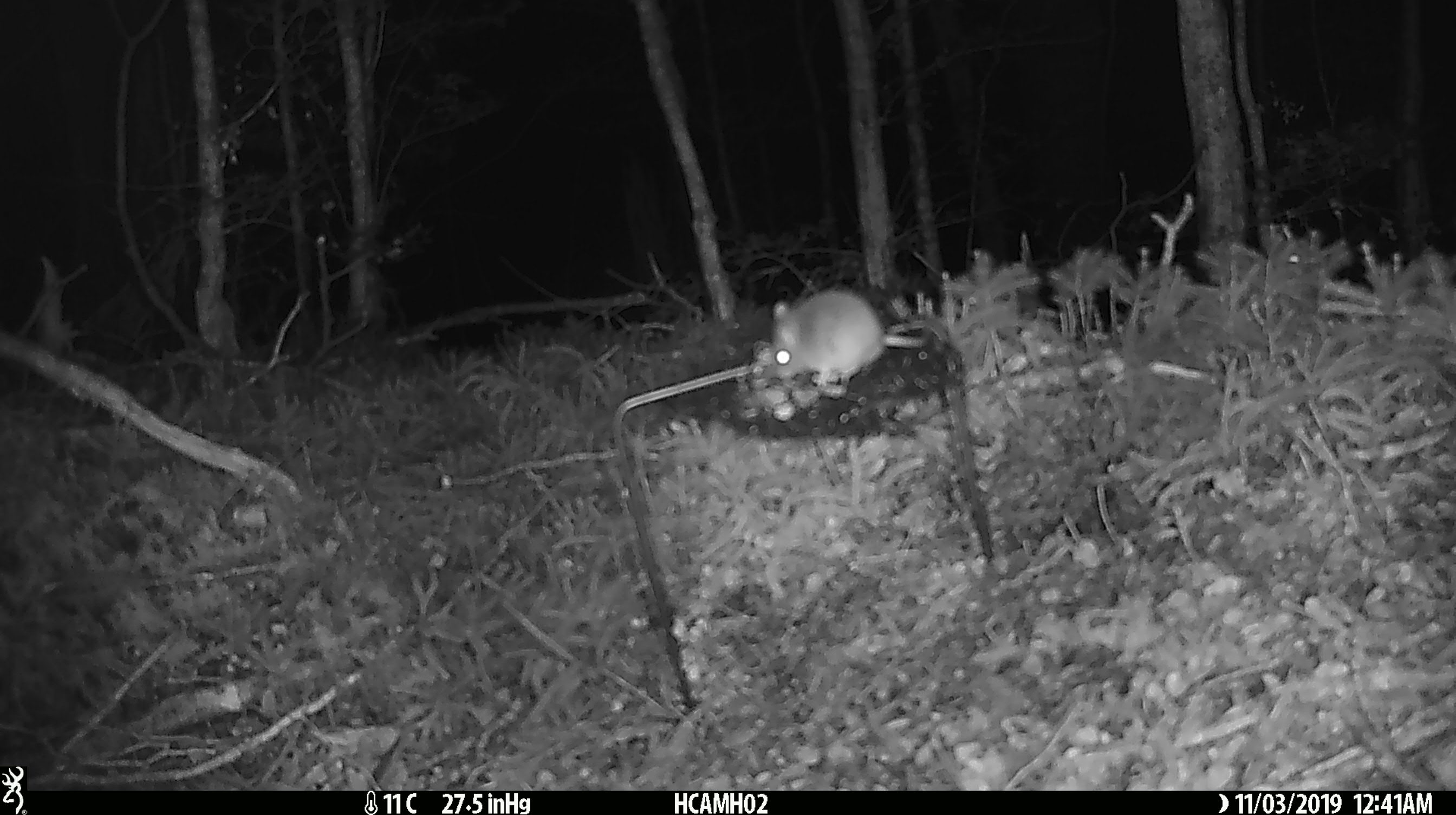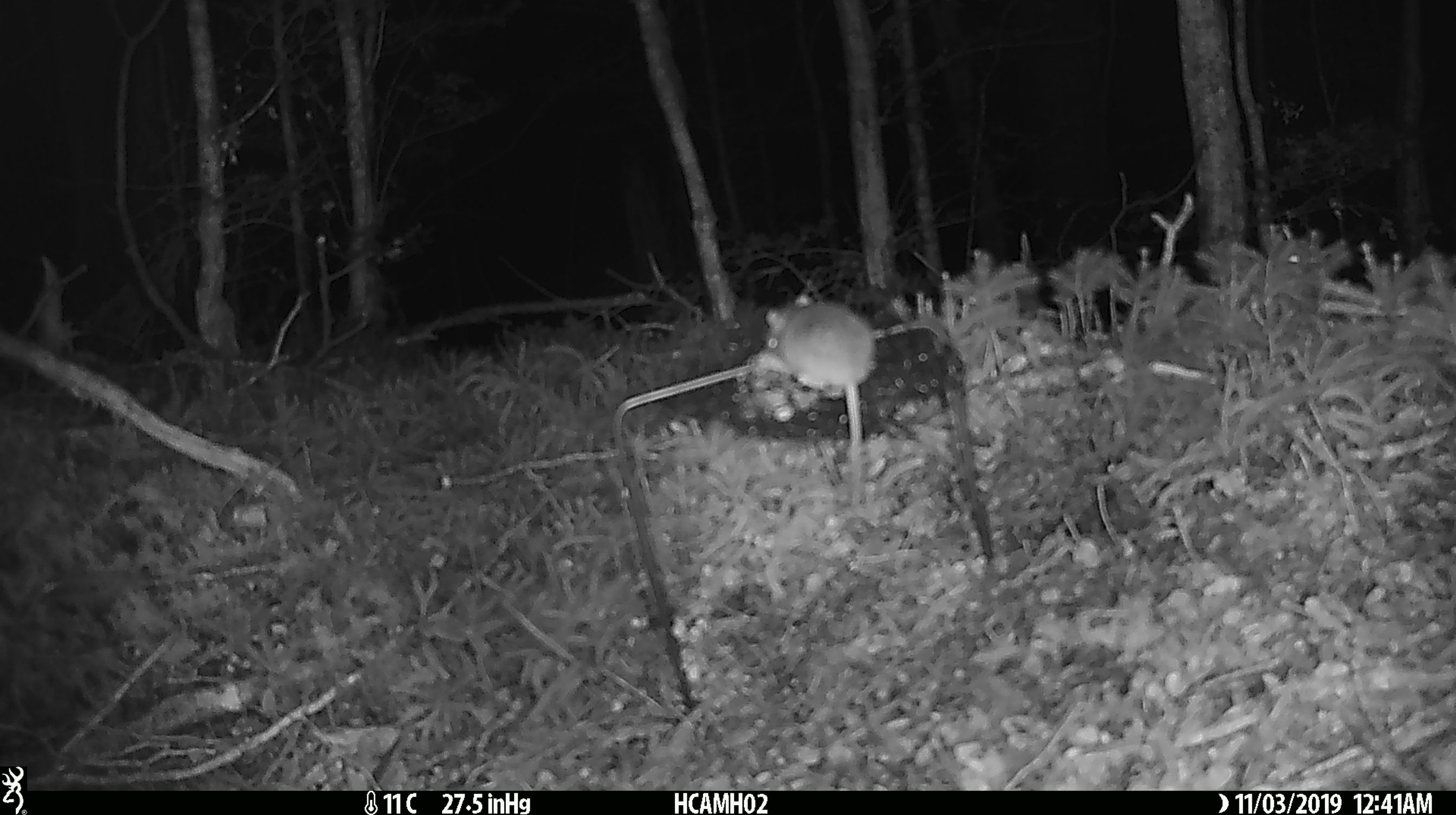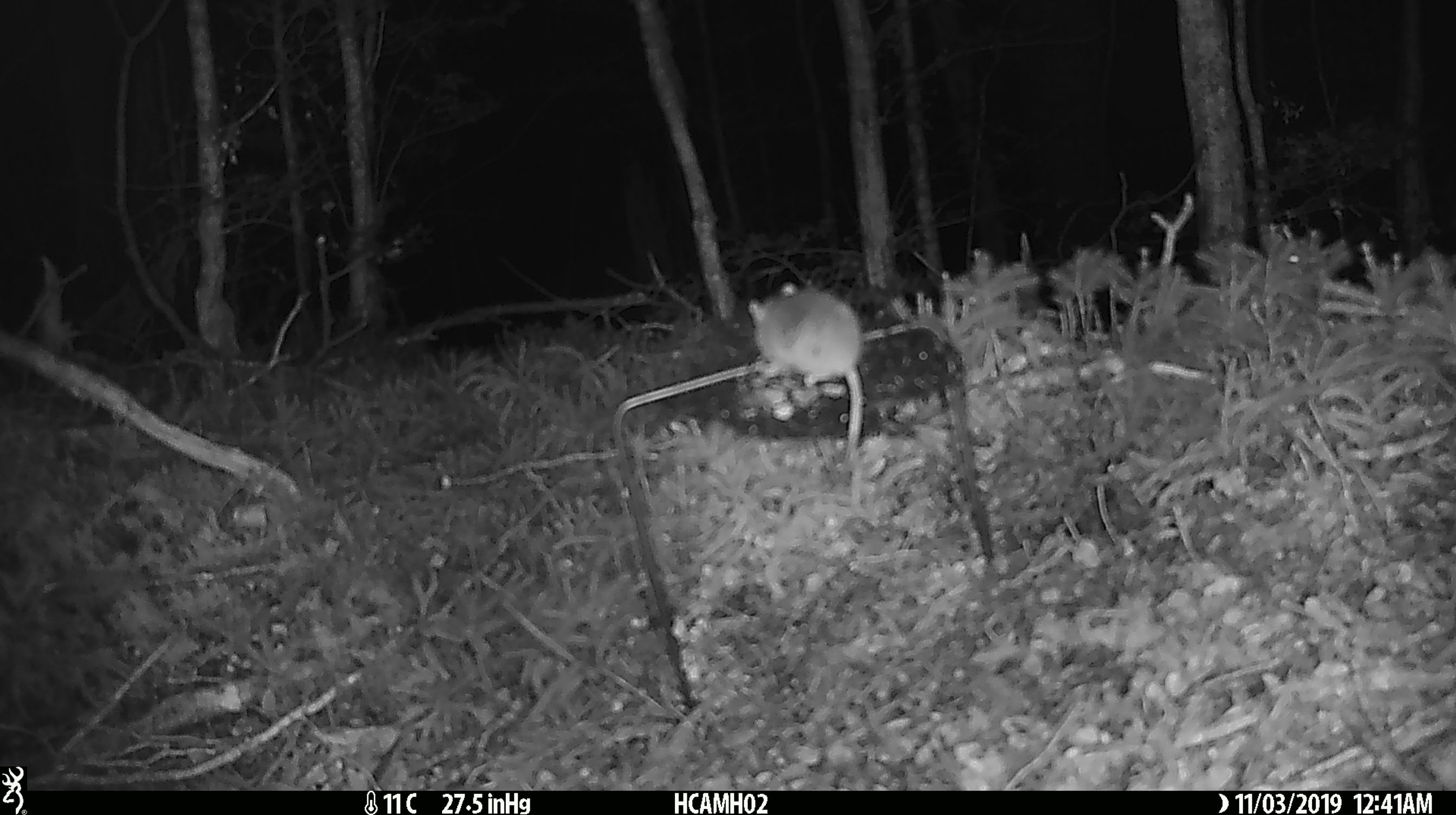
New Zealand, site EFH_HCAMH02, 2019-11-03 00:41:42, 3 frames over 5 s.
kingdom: Animalia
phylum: Chordata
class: Mammalia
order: Rodentia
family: Muridae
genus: Mus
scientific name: Mus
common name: mouse